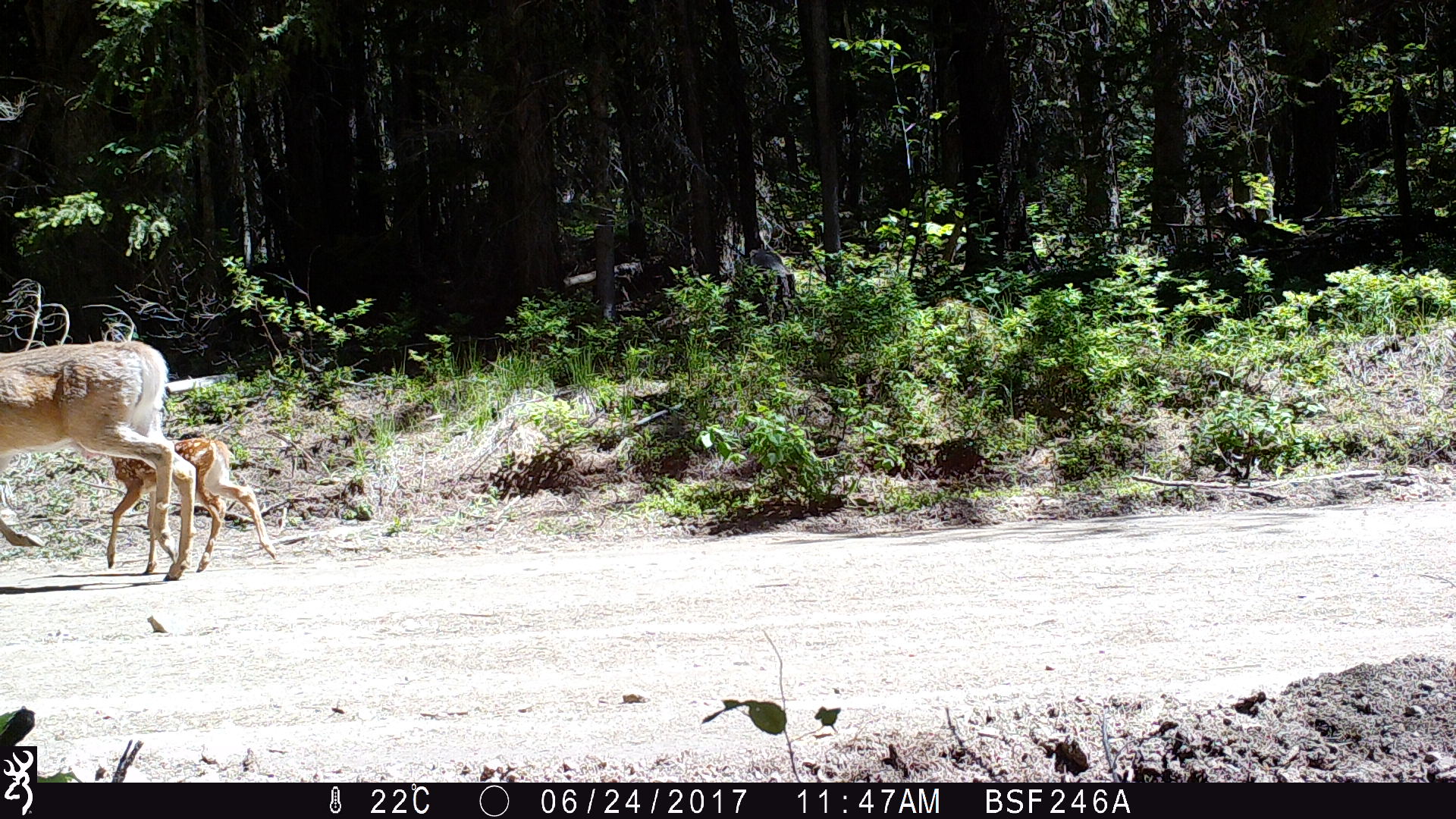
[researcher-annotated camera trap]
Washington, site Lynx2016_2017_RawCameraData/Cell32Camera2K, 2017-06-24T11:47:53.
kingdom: Animalia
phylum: Chordata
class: Mammalia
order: Artiodactyla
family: Cervidae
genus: Odocoileus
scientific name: Odocoileus virginianus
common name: white-tailed deer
Odocoileus virginianus (white-tailed deer). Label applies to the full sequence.